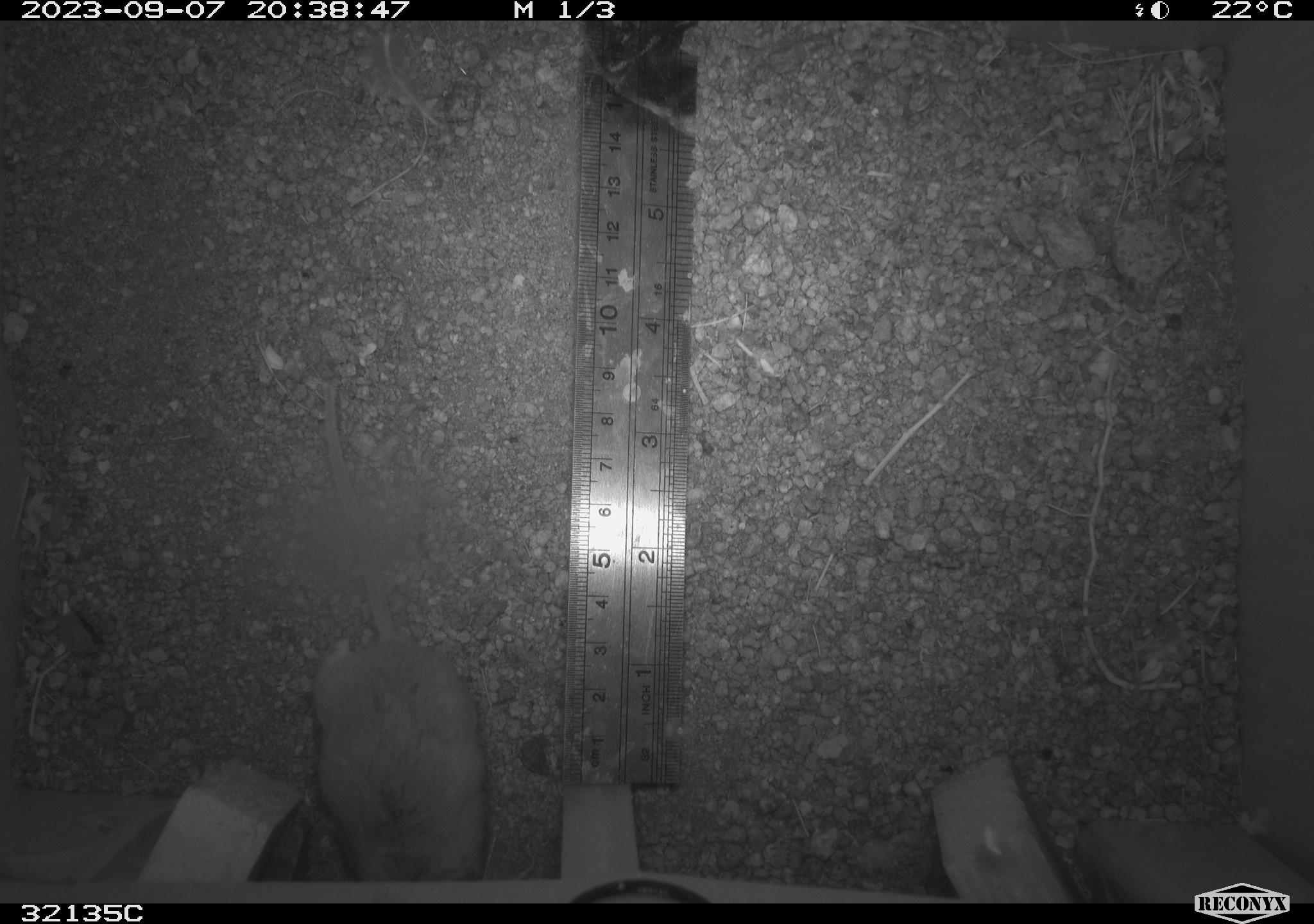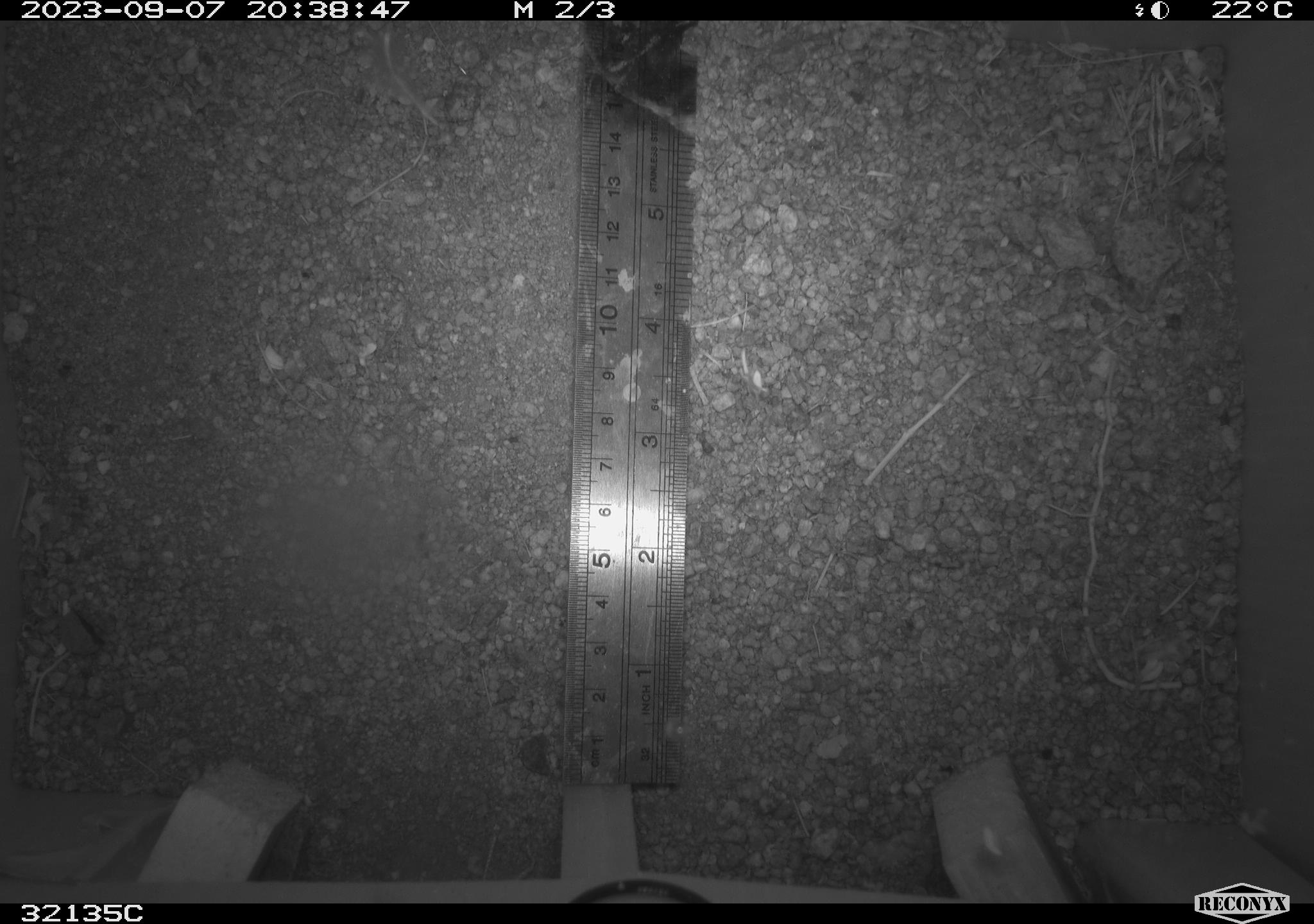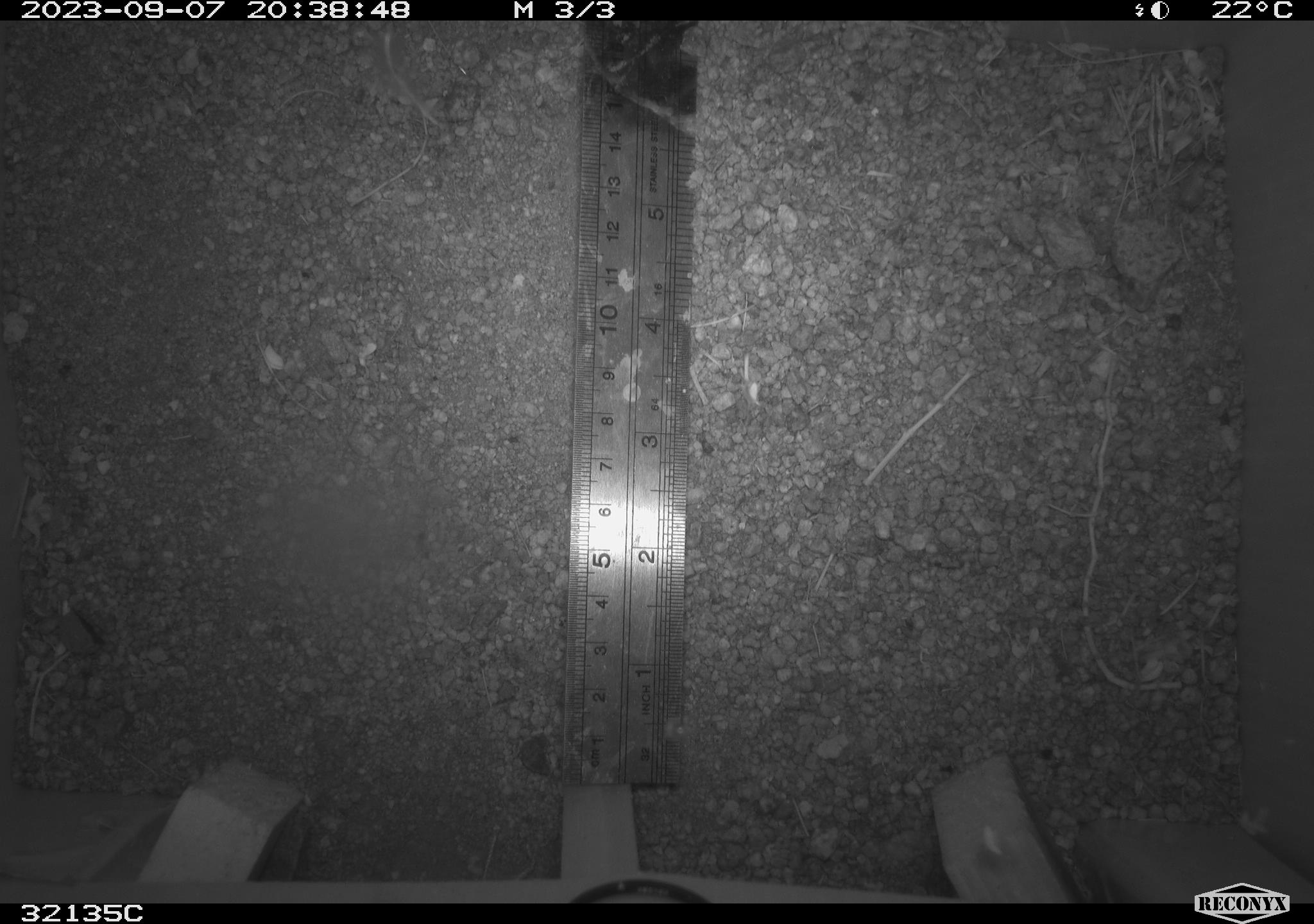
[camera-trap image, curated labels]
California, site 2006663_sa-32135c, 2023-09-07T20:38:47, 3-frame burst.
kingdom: Animalia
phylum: Chordata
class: Mammalia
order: Rodentia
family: Cricetidae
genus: Peromyscus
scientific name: Peromyscus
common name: deer mice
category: peromyscus species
Peromyscus species (deer mice) (Peromyscus).